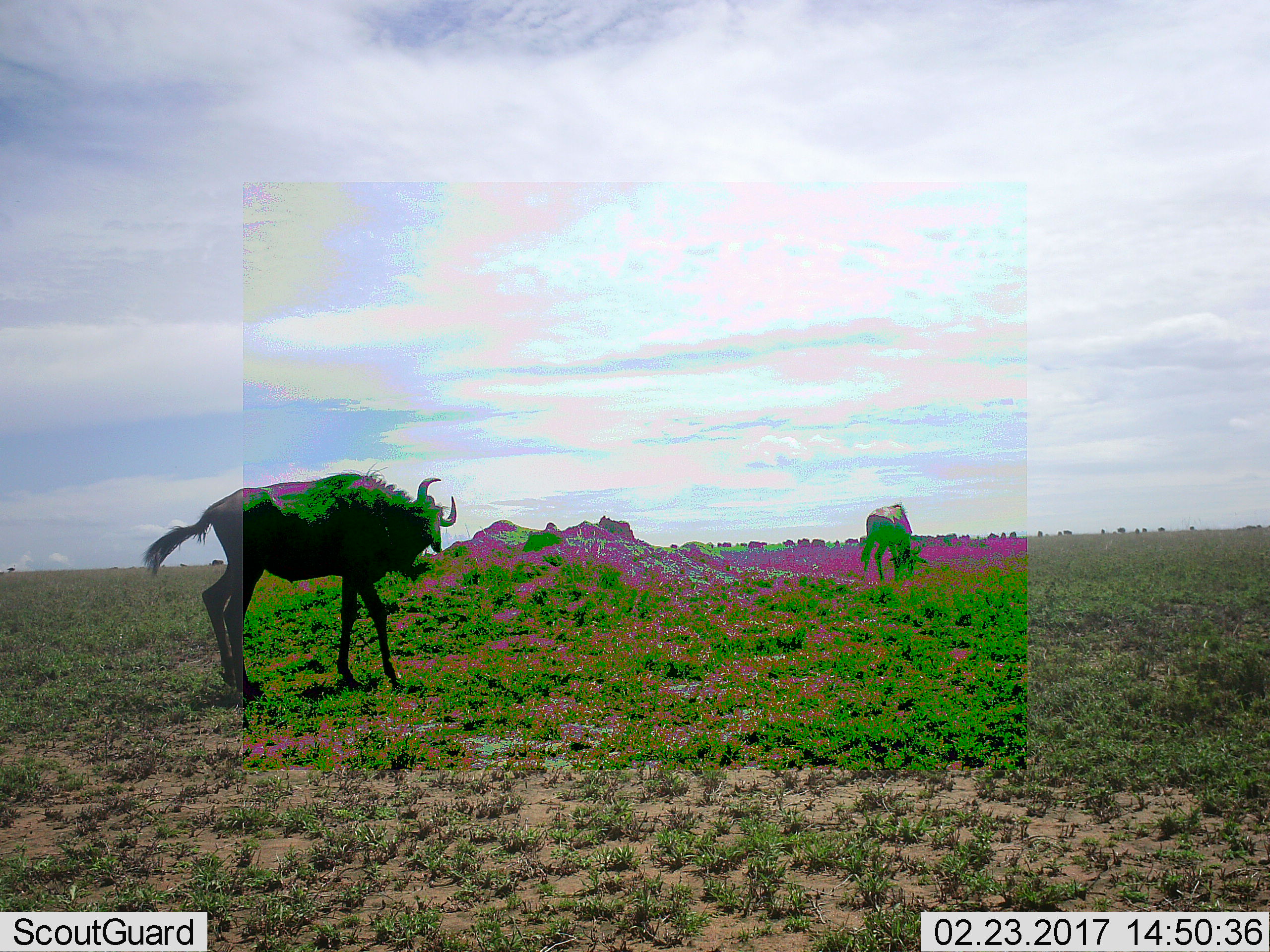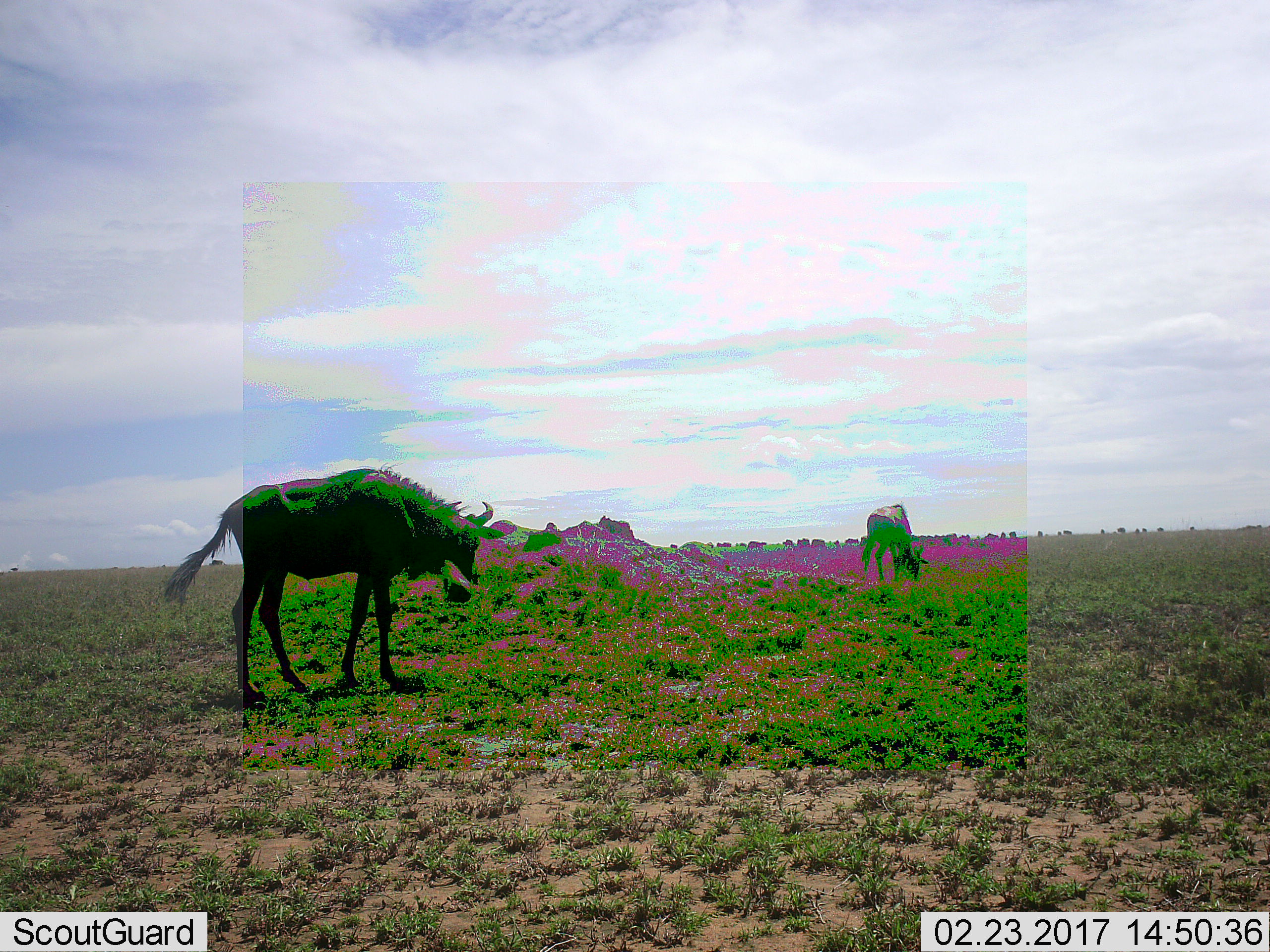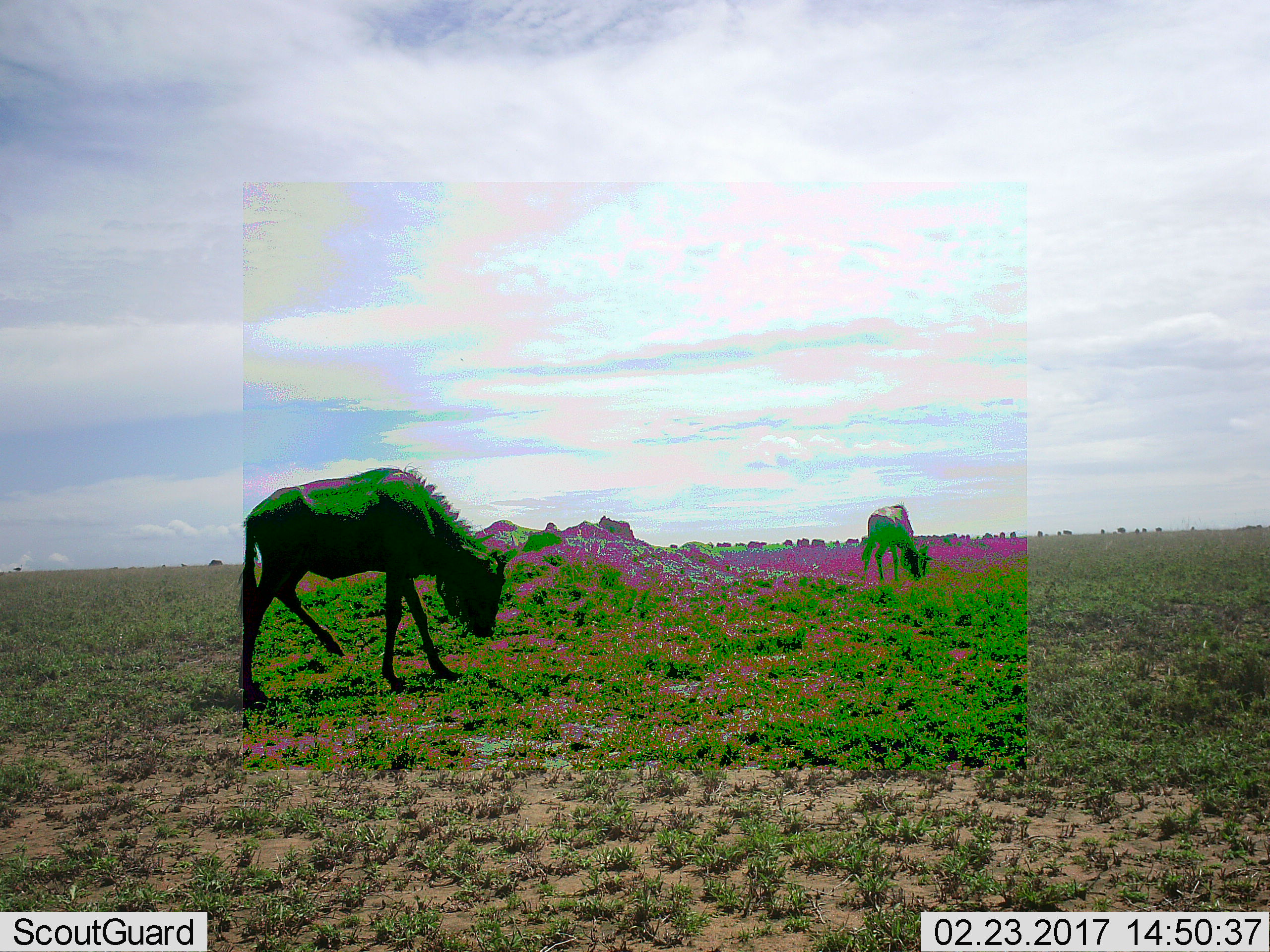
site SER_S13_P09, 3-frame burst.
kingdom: Animalia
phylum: Chordata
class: Mammalia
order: Artiodactyla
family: Bovidae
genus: Connochaetes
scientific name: Connochaetes taurinus taurinus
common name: blue wildebeest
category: wildebeestblue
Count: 11-50.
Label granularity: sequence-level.